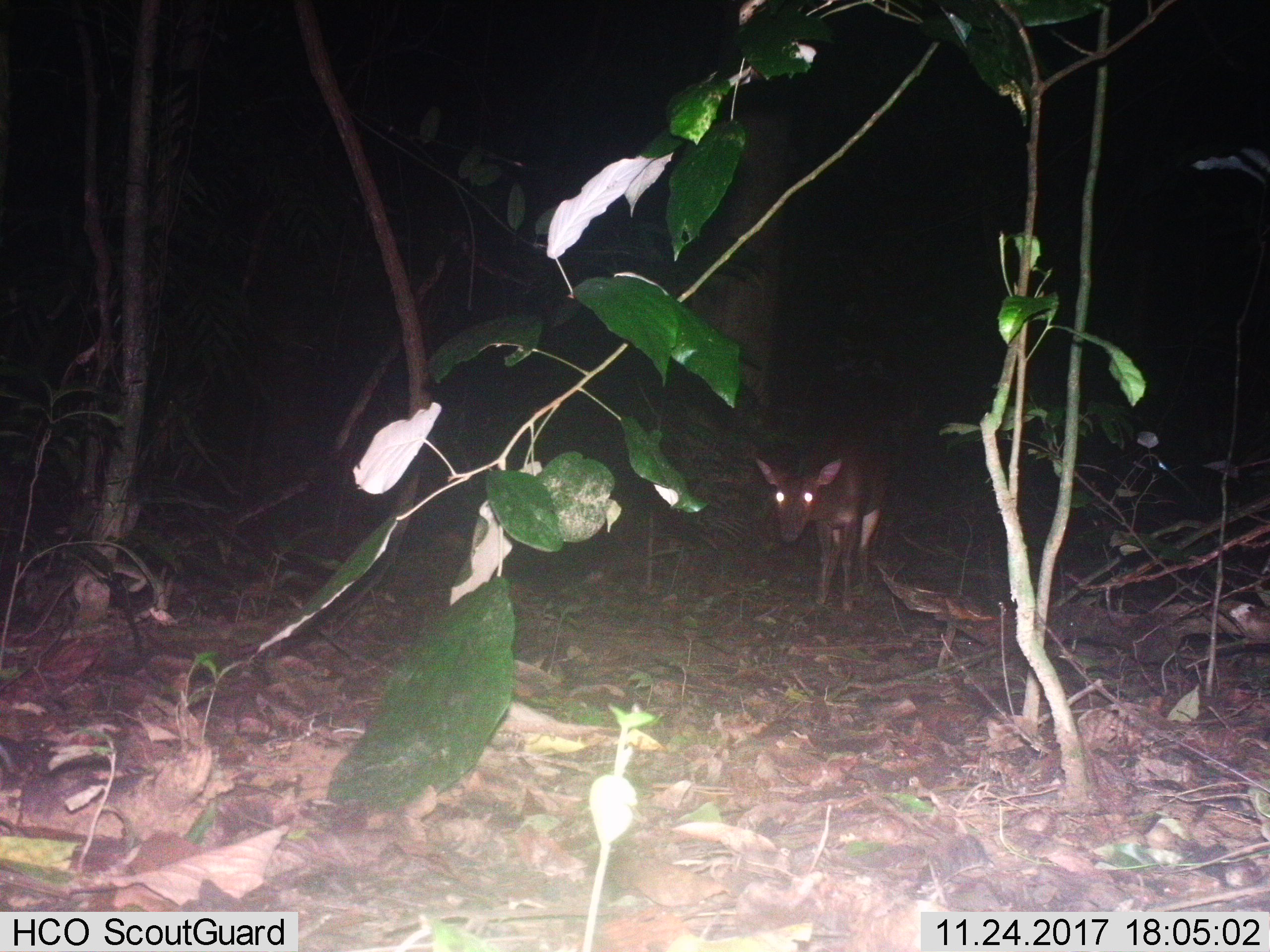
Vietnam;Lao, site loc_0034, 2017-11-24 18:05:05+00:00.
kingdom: Animalia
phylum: Chordata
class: Mammalia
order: Artiodactyla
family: Cervidae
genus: Muntiacus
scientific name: Muntiacus vuquangensis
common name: large-antlered muntjac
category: large antlered muntjac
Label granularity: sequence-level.